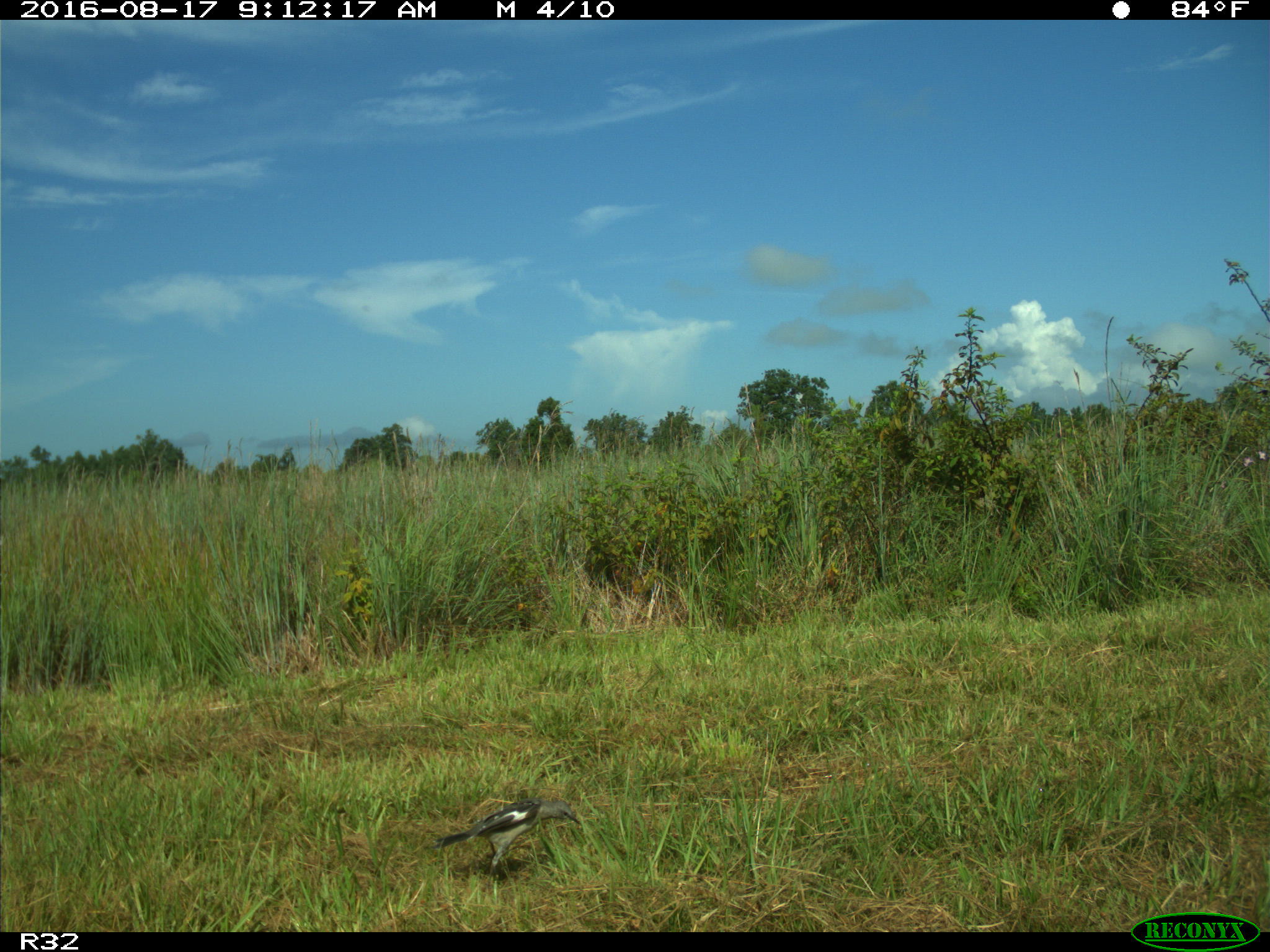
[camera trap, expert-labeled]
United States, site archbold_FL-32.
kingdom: Animalia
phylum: Chordata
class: Aves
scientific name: Aves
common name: birds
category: unidentified bird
Unidentified bird (birds) (Aves).